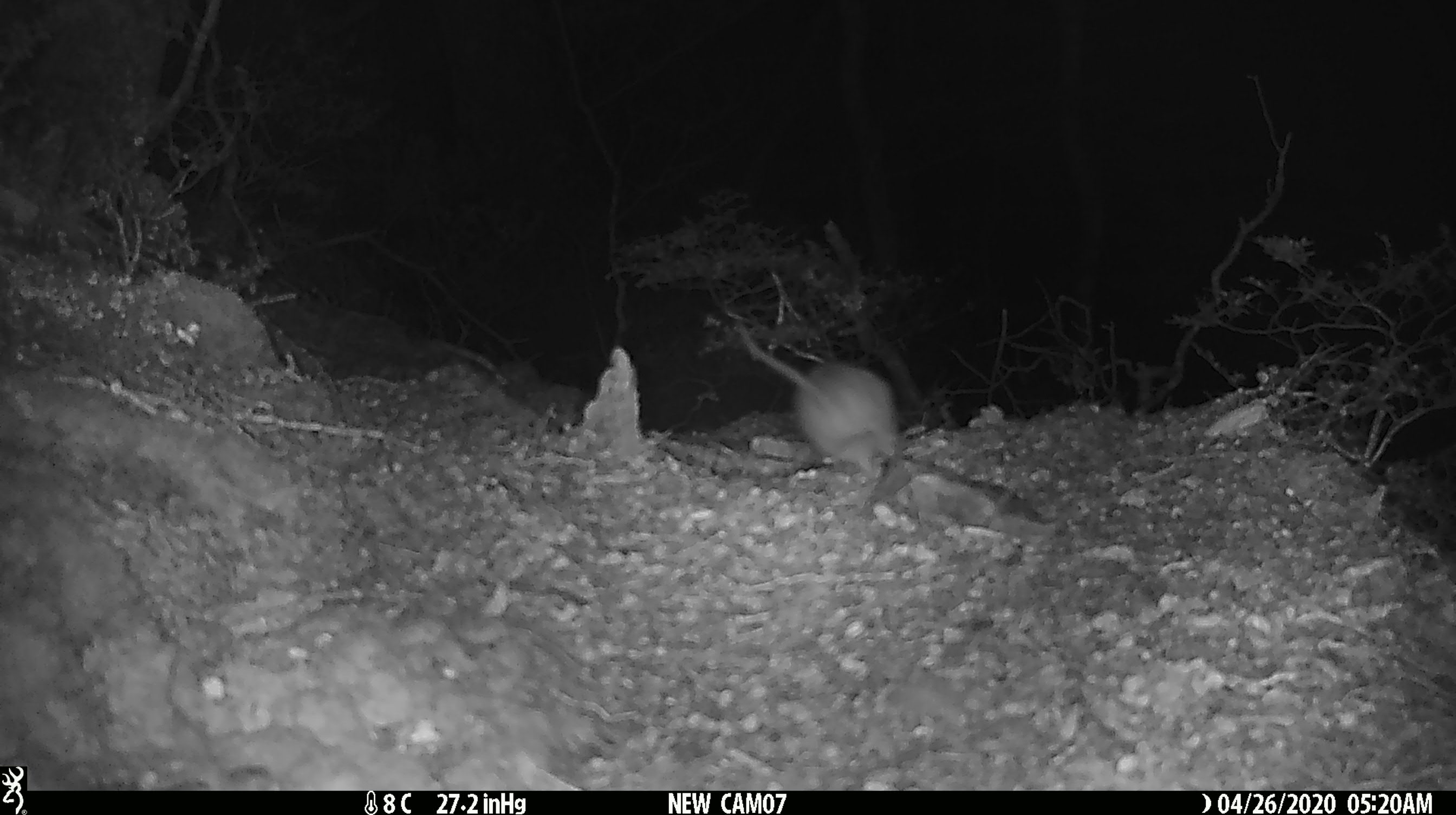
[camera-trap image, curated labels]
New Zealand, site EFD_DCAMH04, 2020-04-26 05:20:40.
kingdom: Animalia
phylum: Chordata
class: Mammalia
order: Rodentia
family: Muridae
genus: Rattus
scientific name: Rattus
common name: rat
Rat (Rattus).